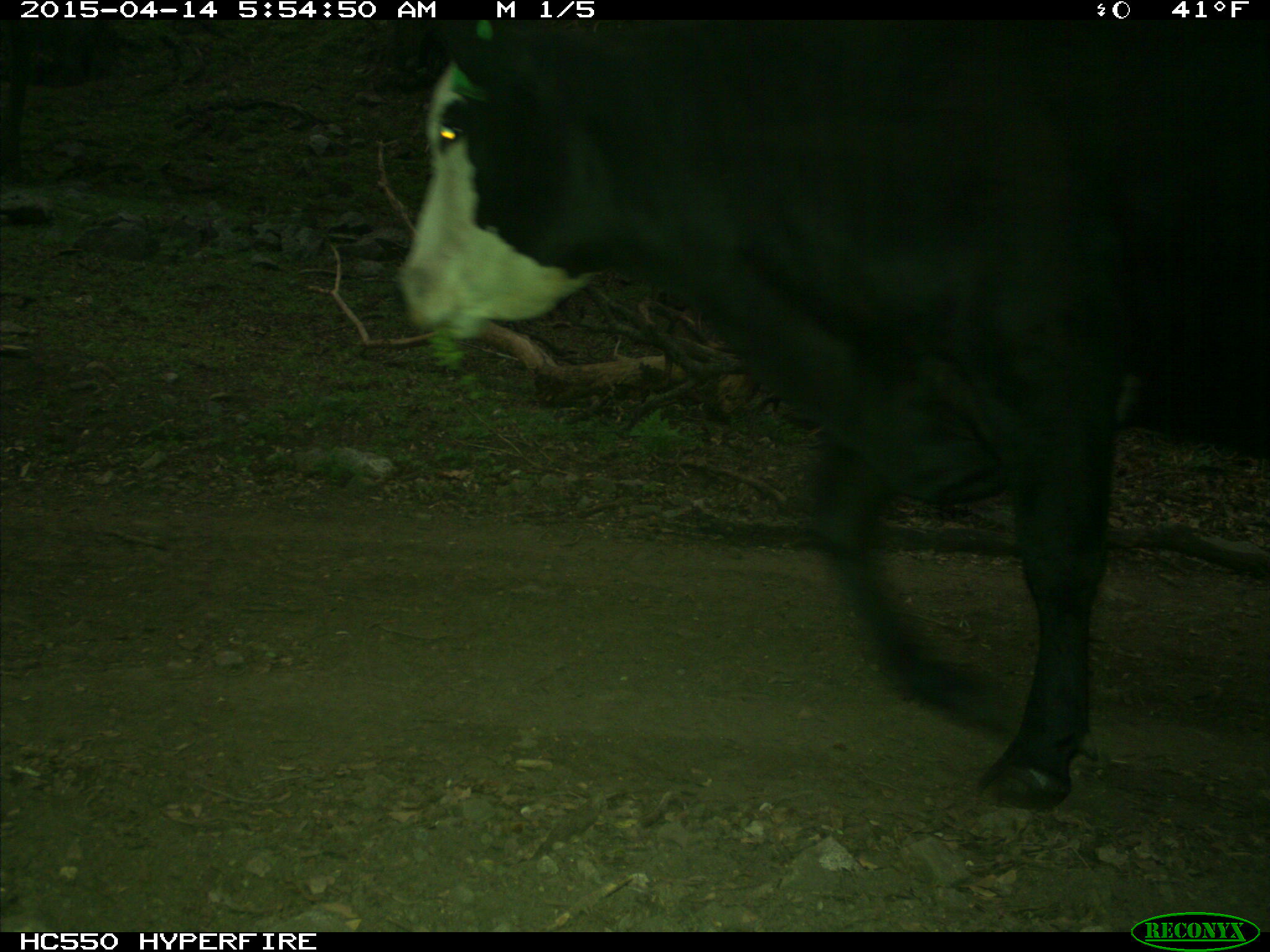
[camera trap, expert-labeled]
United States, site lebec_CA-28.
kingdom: Animalia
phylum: Chordata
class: Mammalia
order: Artiodactyla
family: Bovidae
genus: Bos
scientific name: Bos taurus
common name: domestic cow